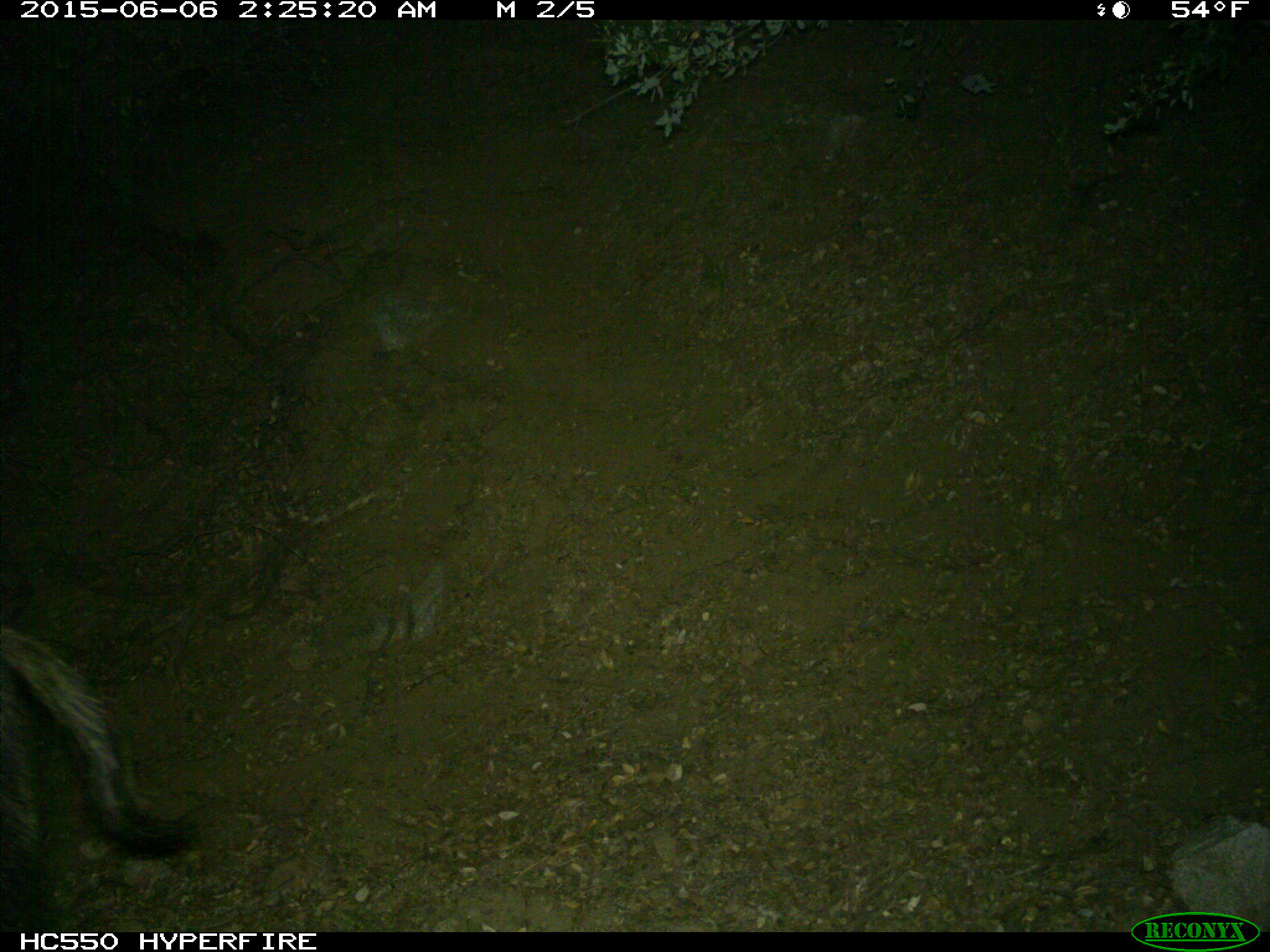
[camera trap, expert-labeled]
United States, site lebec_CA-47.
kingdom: Animalia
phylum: Chordata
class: Mammalia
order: Artiodactyla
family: Suidae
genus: Sus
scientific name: Sus scrofa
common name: wild boar